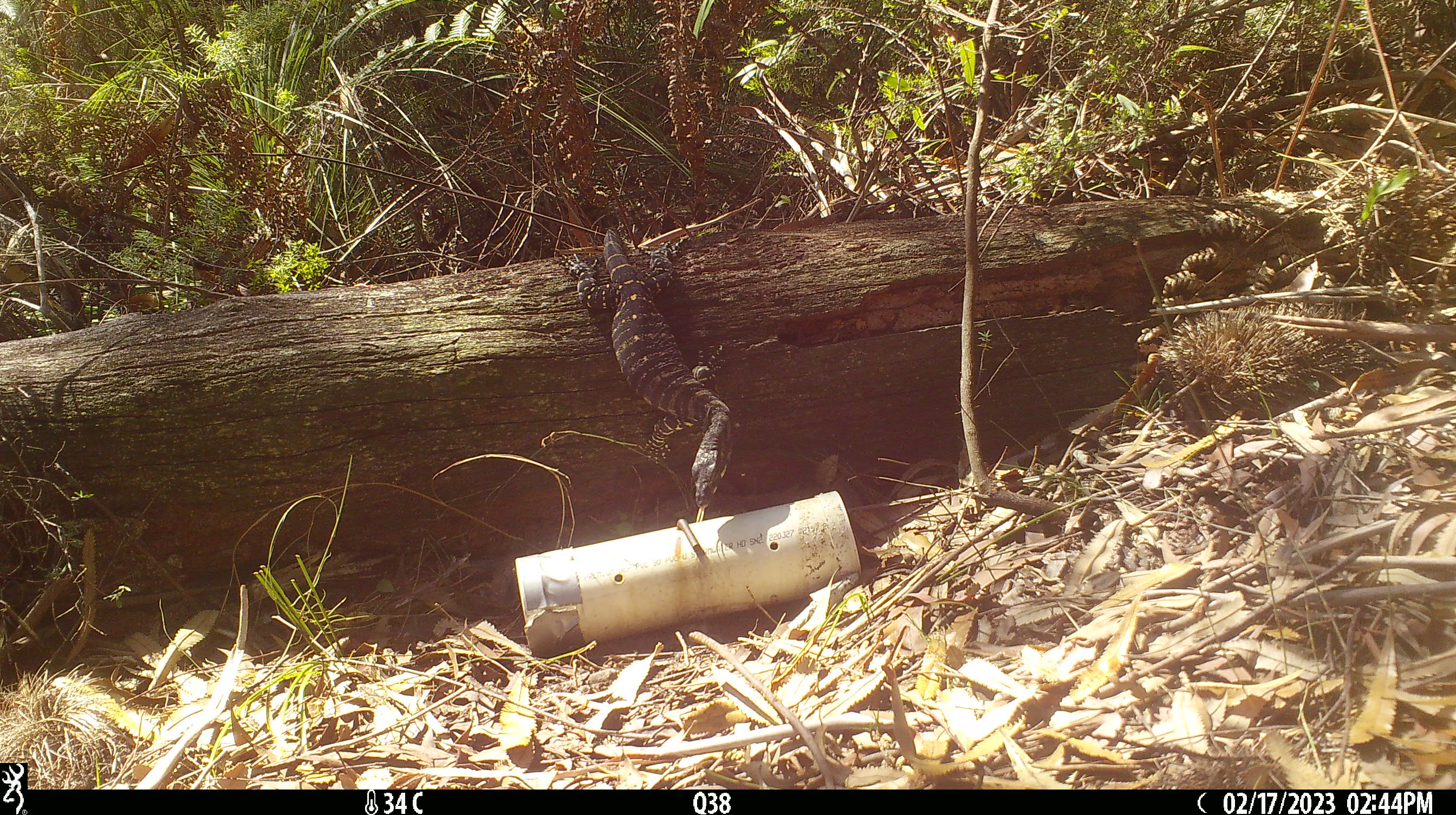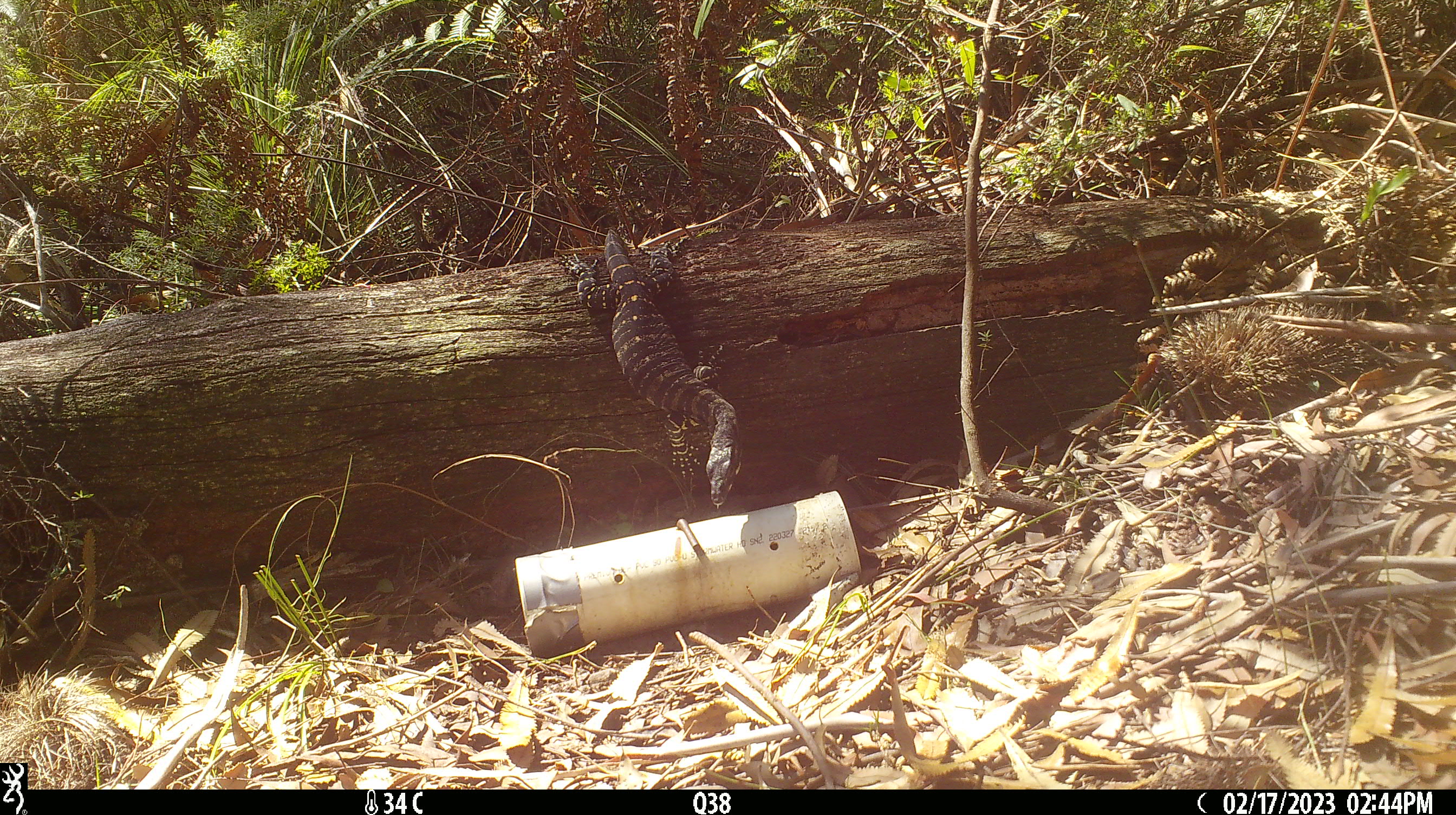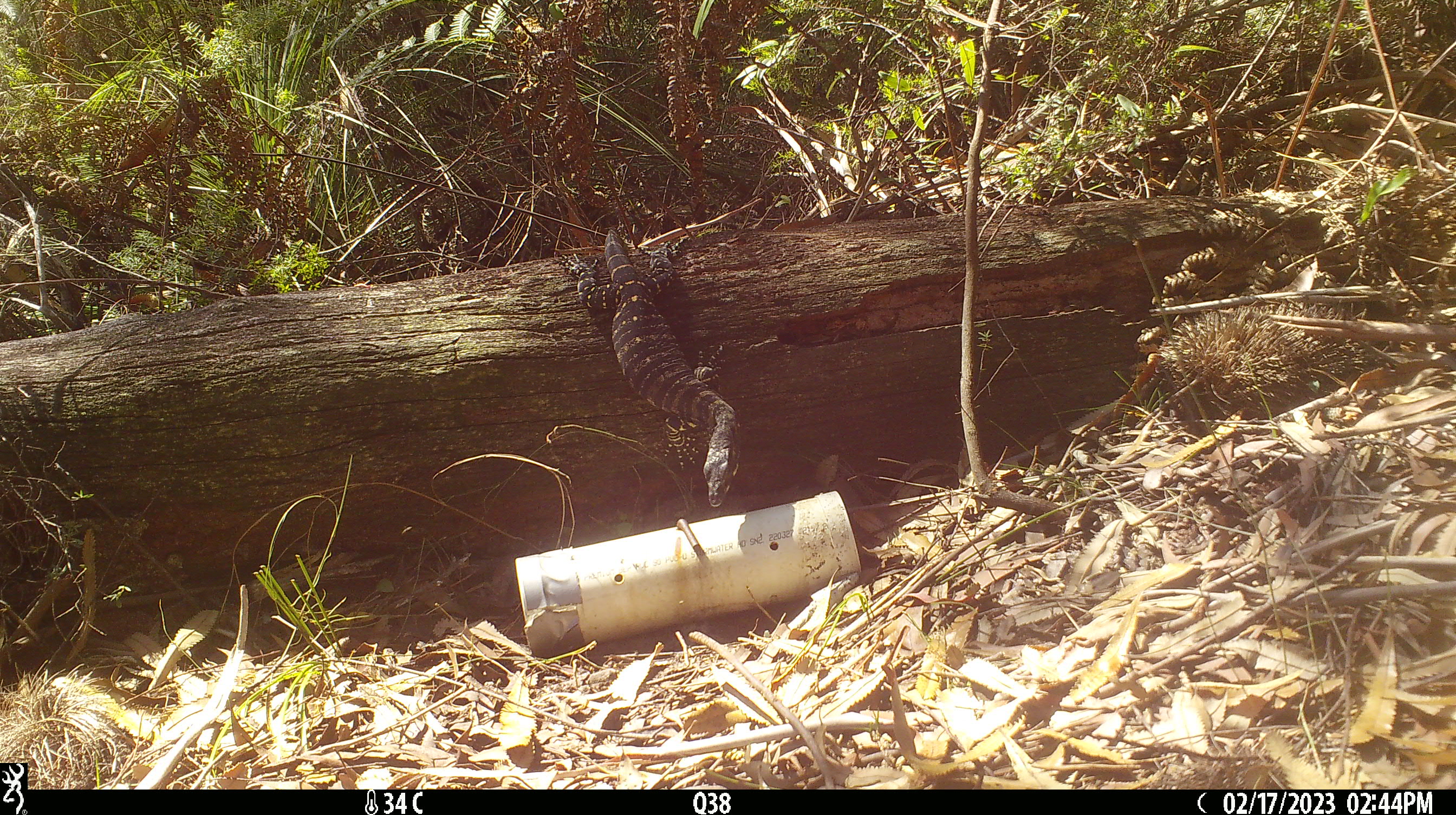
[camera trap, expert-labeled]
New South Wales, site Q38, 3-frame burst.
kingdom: Animalia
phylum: Chordata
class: Reptilia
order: Squamata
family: Varanidae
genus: Varanus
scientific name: Varanus varius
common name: lace monitor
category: goanna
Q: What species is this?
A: Goanna (lace monitor) (Varanus varius).